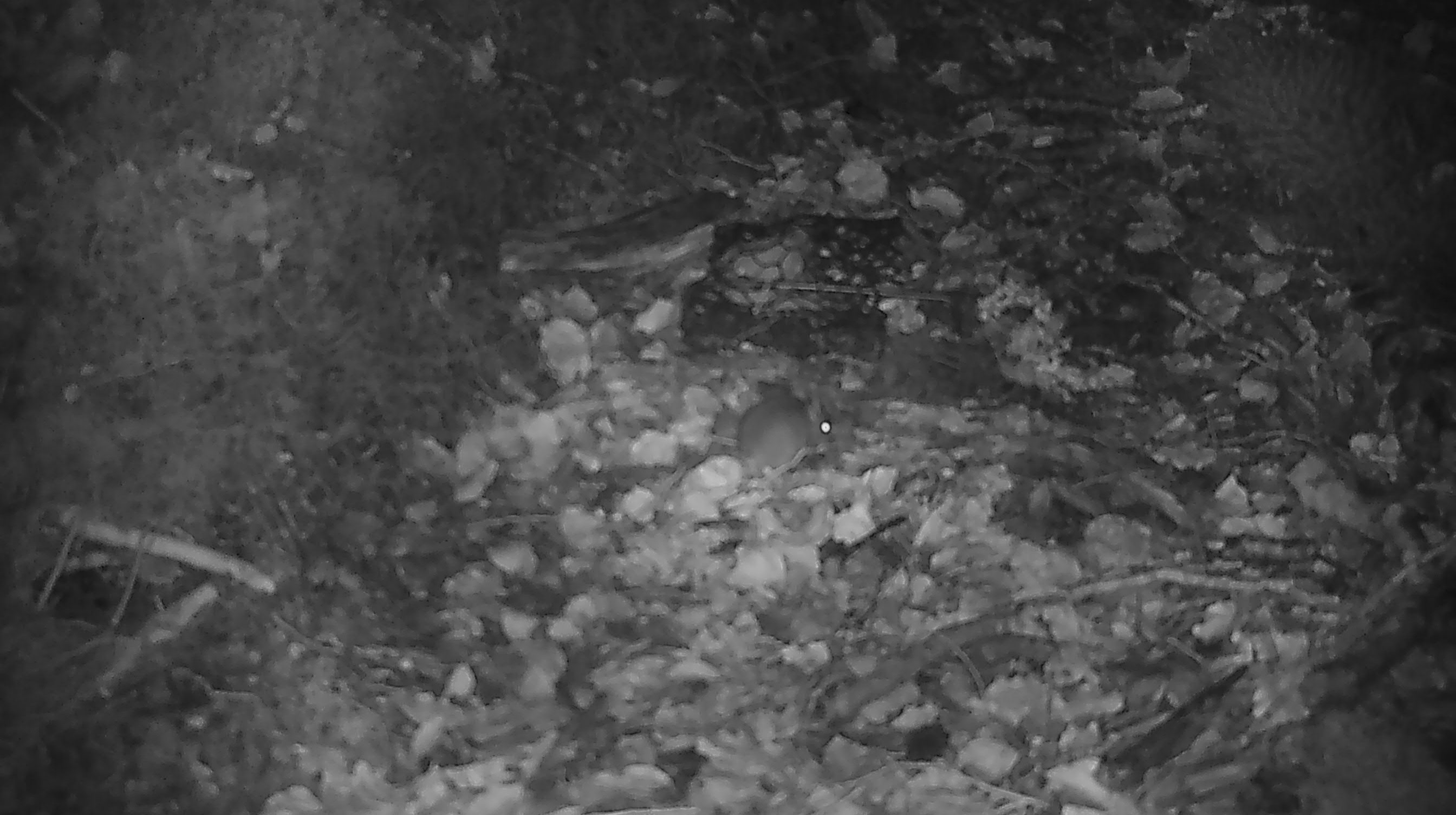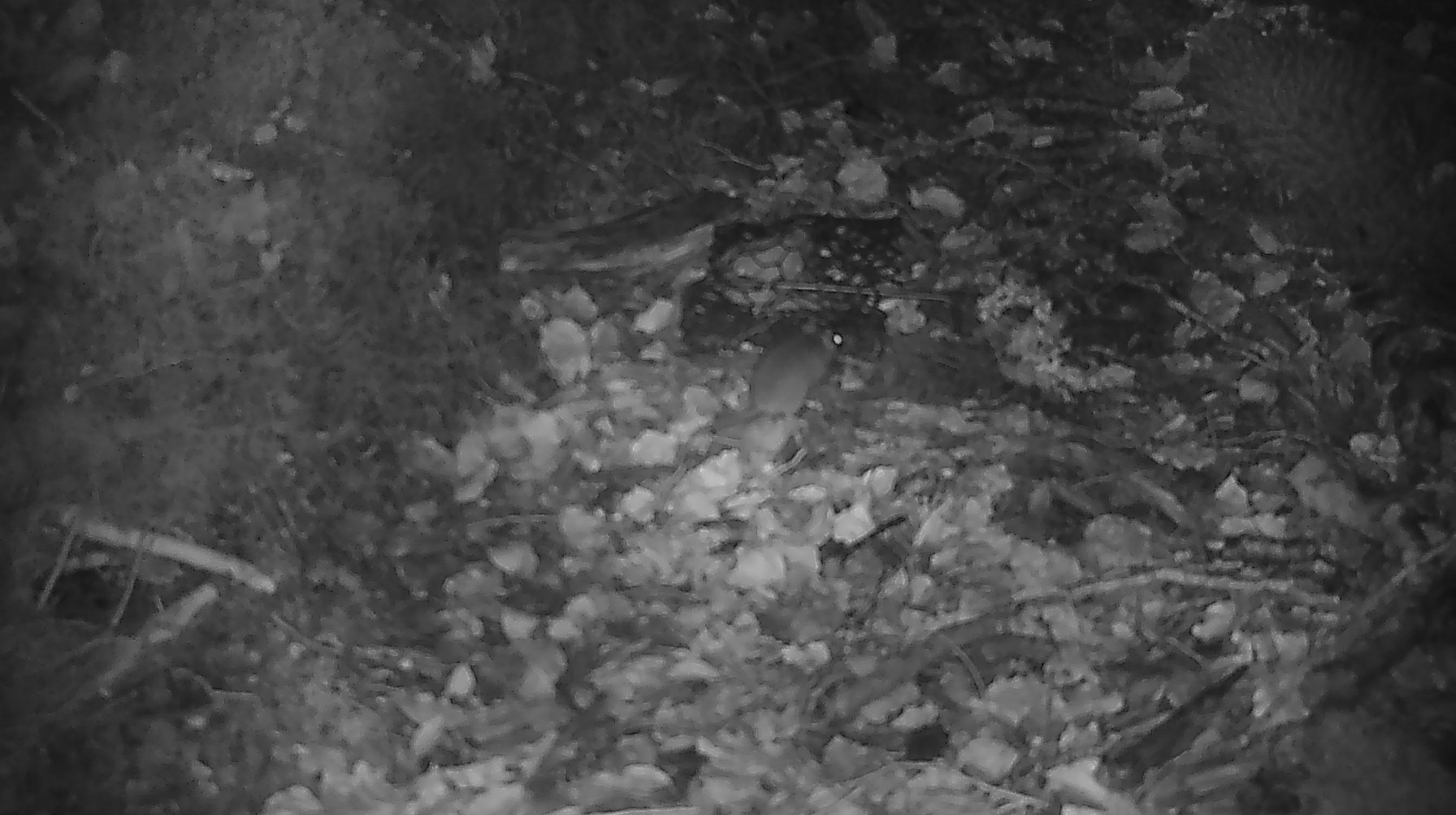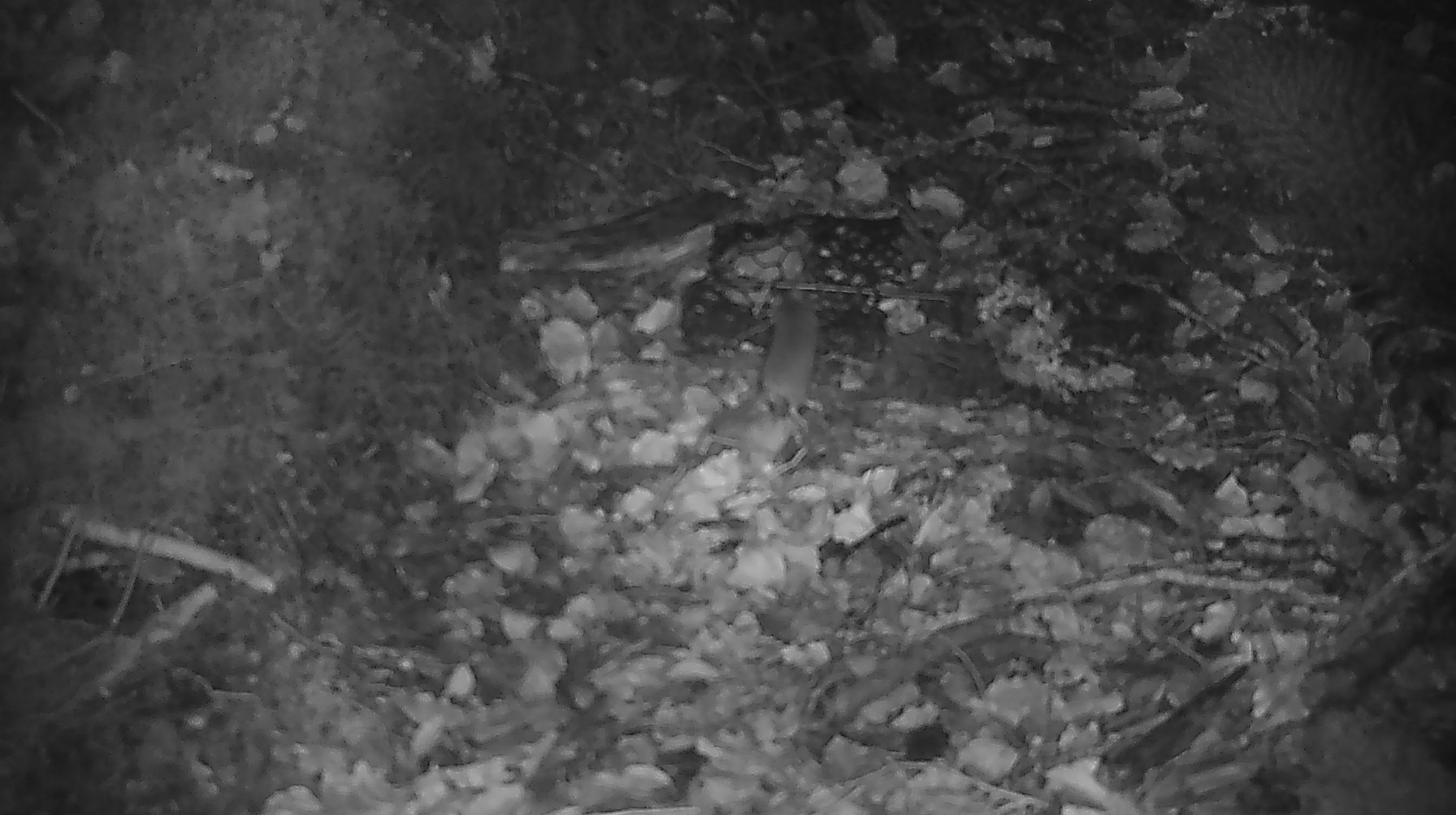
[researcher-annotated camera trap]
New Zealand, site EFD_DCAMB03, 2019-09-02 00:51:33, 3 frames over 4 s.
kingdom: Animalia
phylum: Chordata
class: Mammalia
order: Rodentia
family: Muridae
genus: Mus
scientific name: Mus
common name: mouse